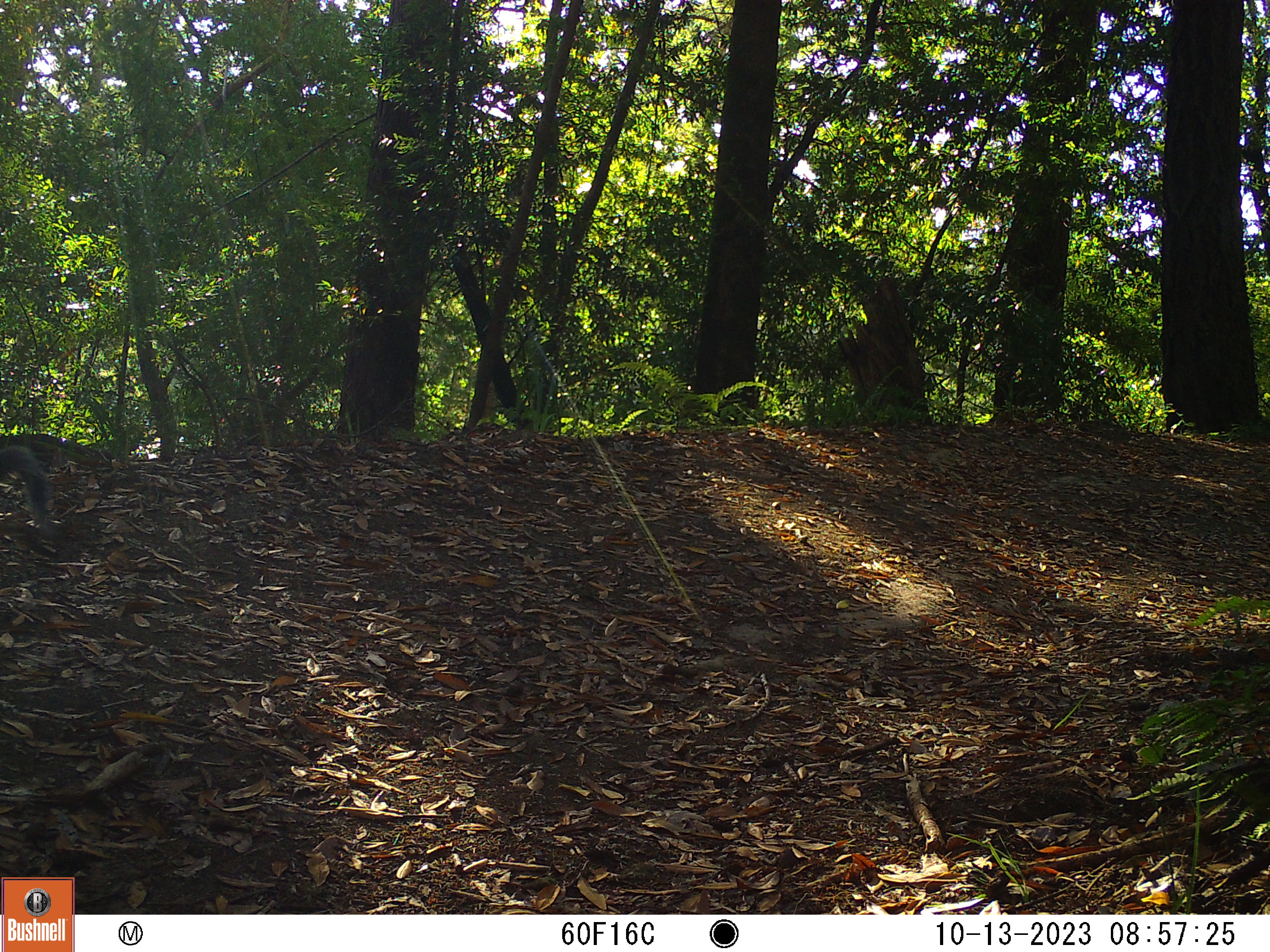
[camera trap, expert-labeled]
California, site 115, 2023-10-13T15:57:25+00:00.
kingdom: Animalia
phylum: Chordata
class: Mammalia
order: Rodentia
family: Sciuridae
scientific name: Sciuridae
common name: squirrel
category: unknown squirrel